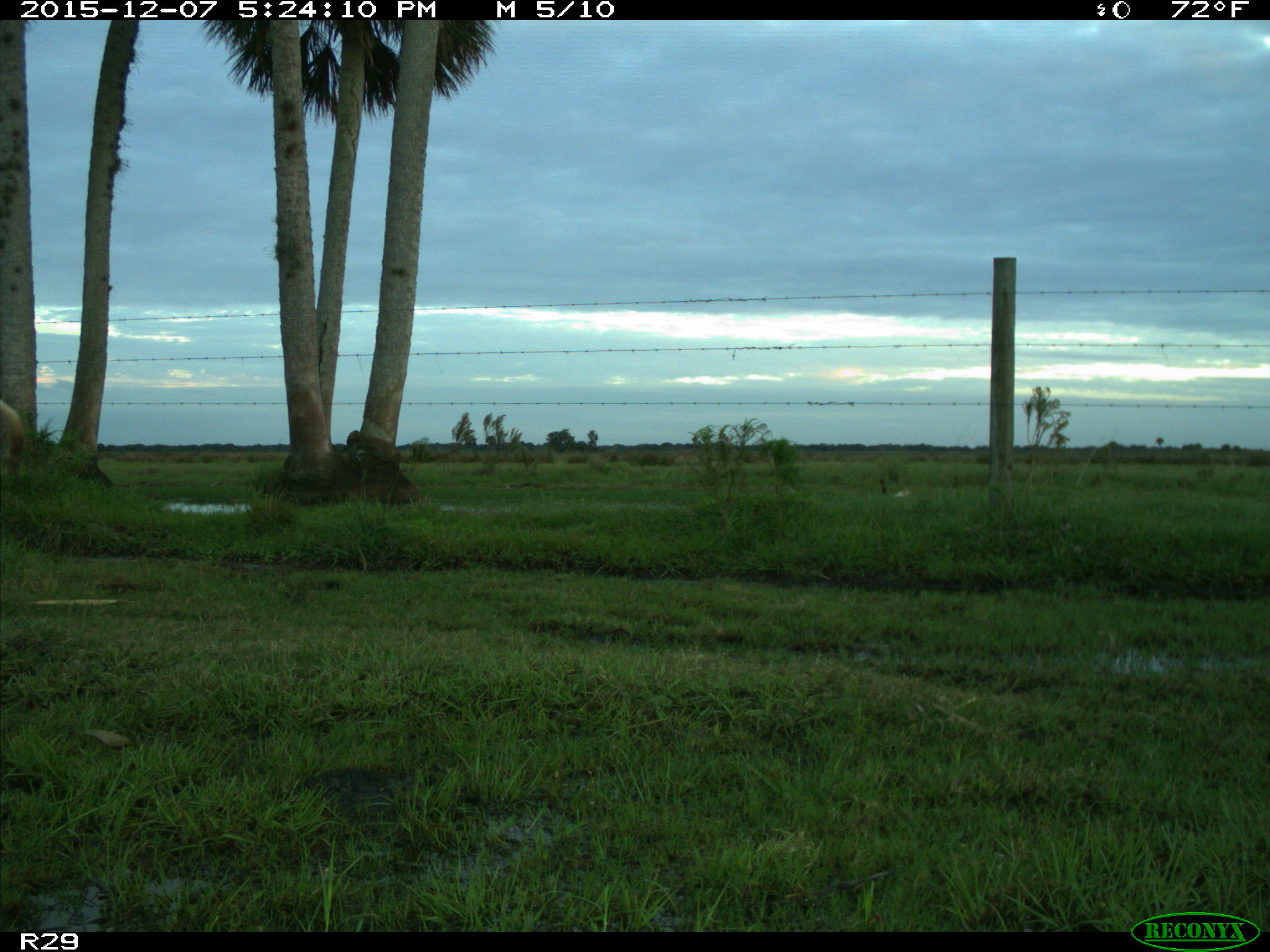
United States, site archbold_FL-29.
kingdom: Animalia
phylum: Chordata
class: Mammalia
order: Artiodactyla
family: Bovidae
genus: Bos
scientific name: Bos taurus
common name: domestic cow